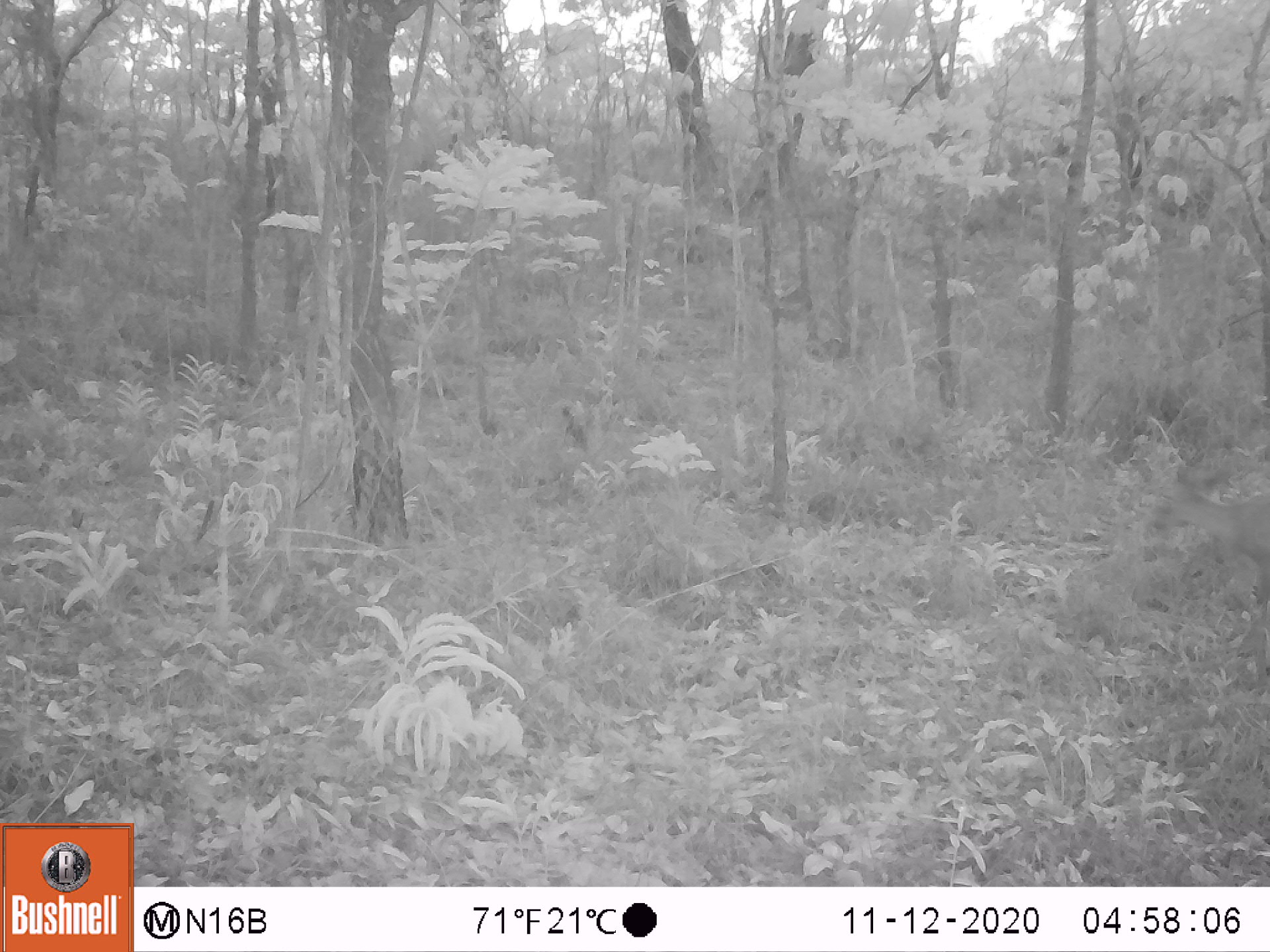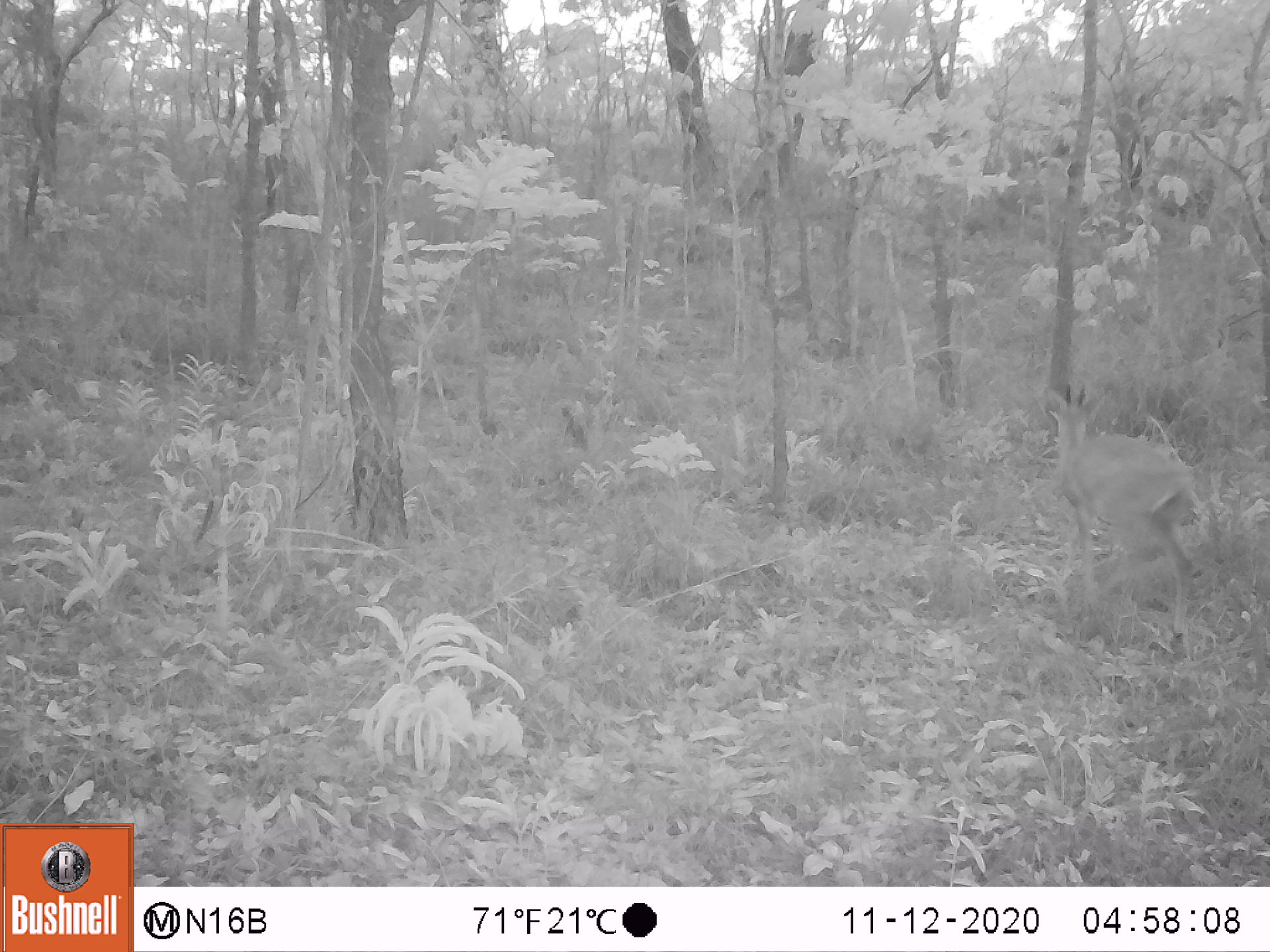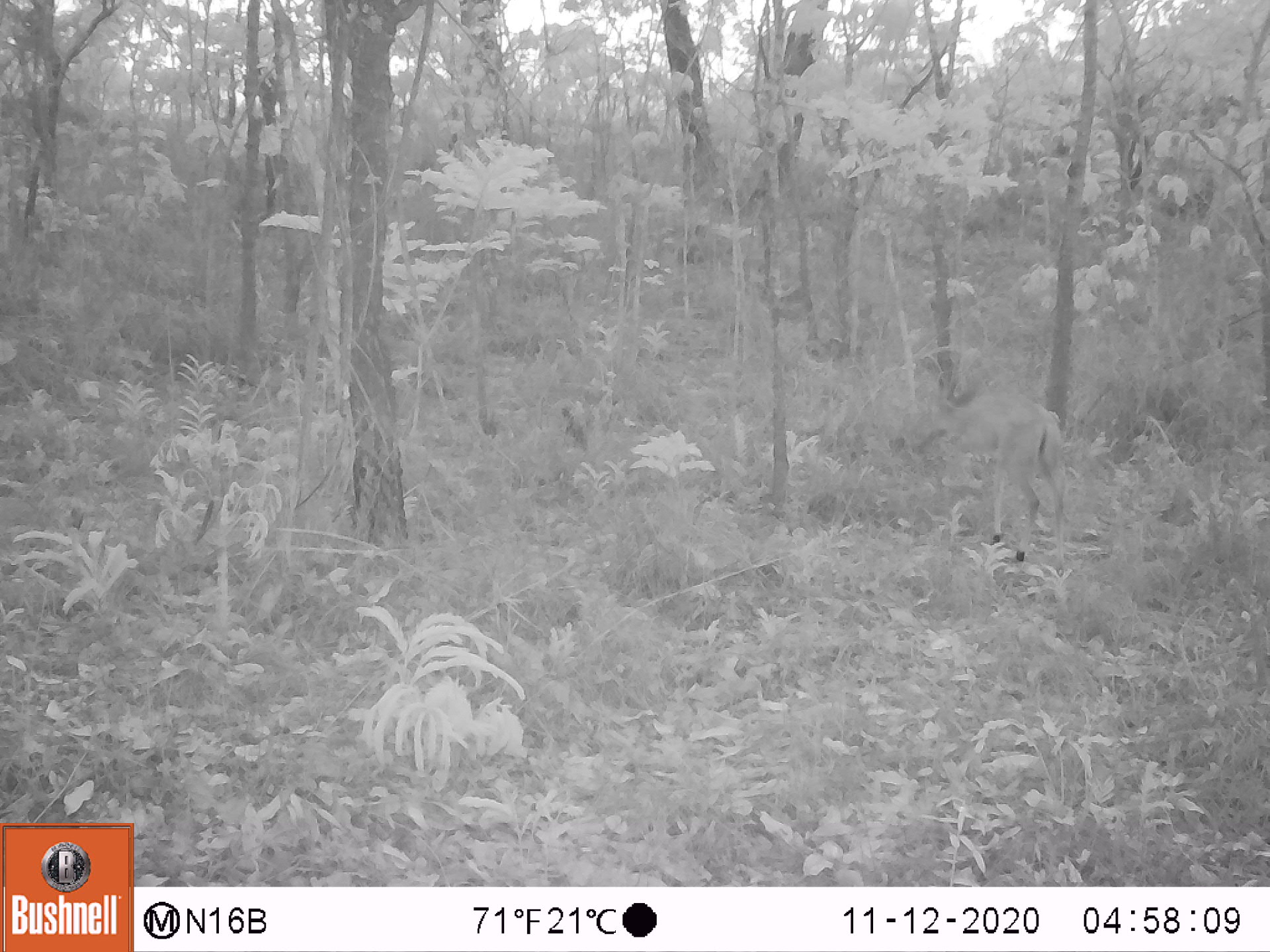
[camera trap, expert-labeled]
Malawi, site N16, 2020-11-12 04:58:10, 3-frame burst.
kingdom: Animalia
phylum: Chordata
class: Mammalia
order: Artiodactyla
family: Bovidae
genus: Sylvicapra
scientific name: Sylvicapra grimmia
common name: common duiker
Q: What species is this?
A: Common duiker (Sylvicapra grimmia).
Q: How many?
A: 1.